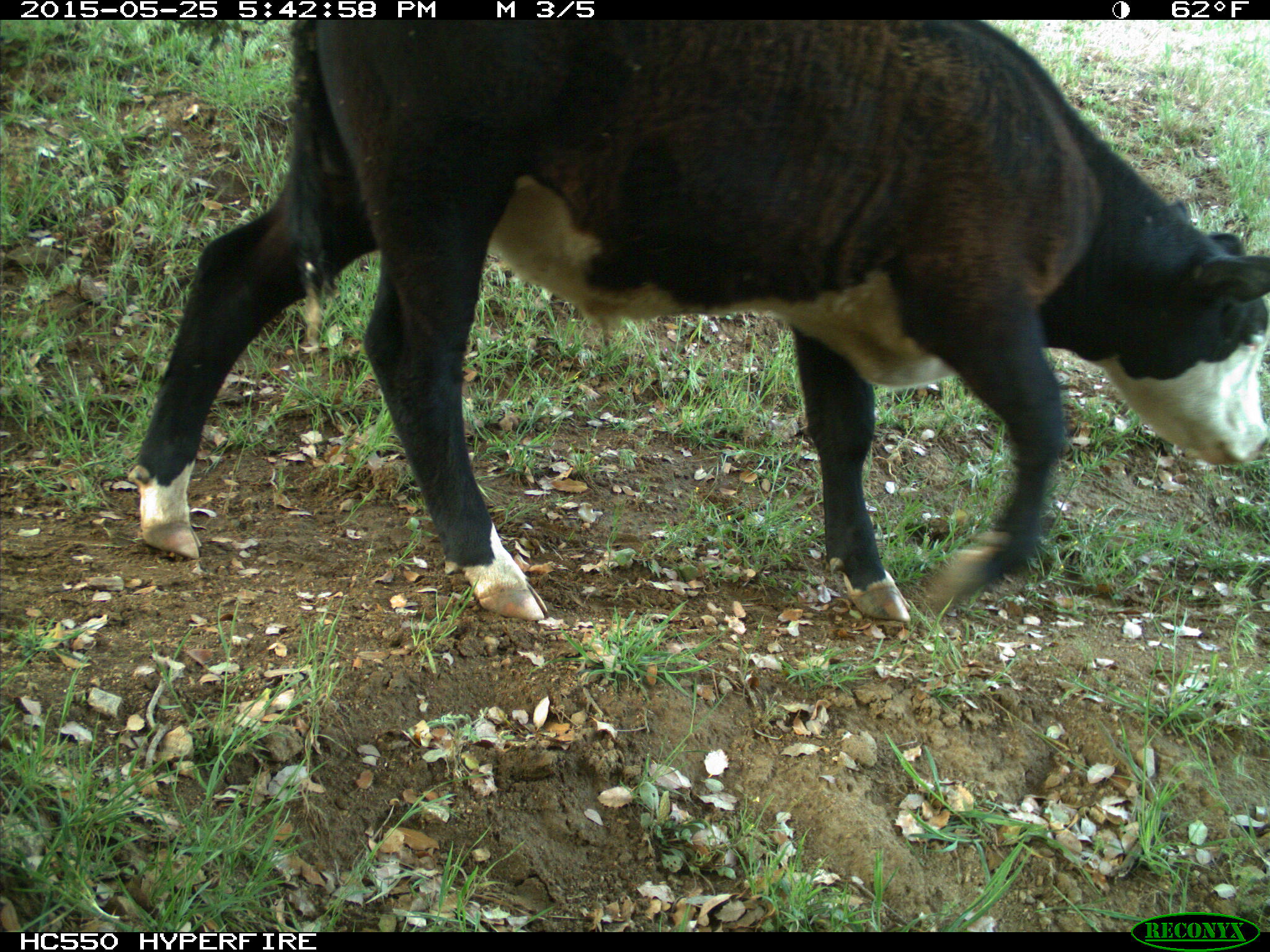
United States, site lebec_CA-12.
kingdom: Animalia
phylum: Chordata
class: Mammalia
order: Artiodactyla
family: Bovidae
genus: Bos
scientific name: Bos taurus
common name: domestic cow